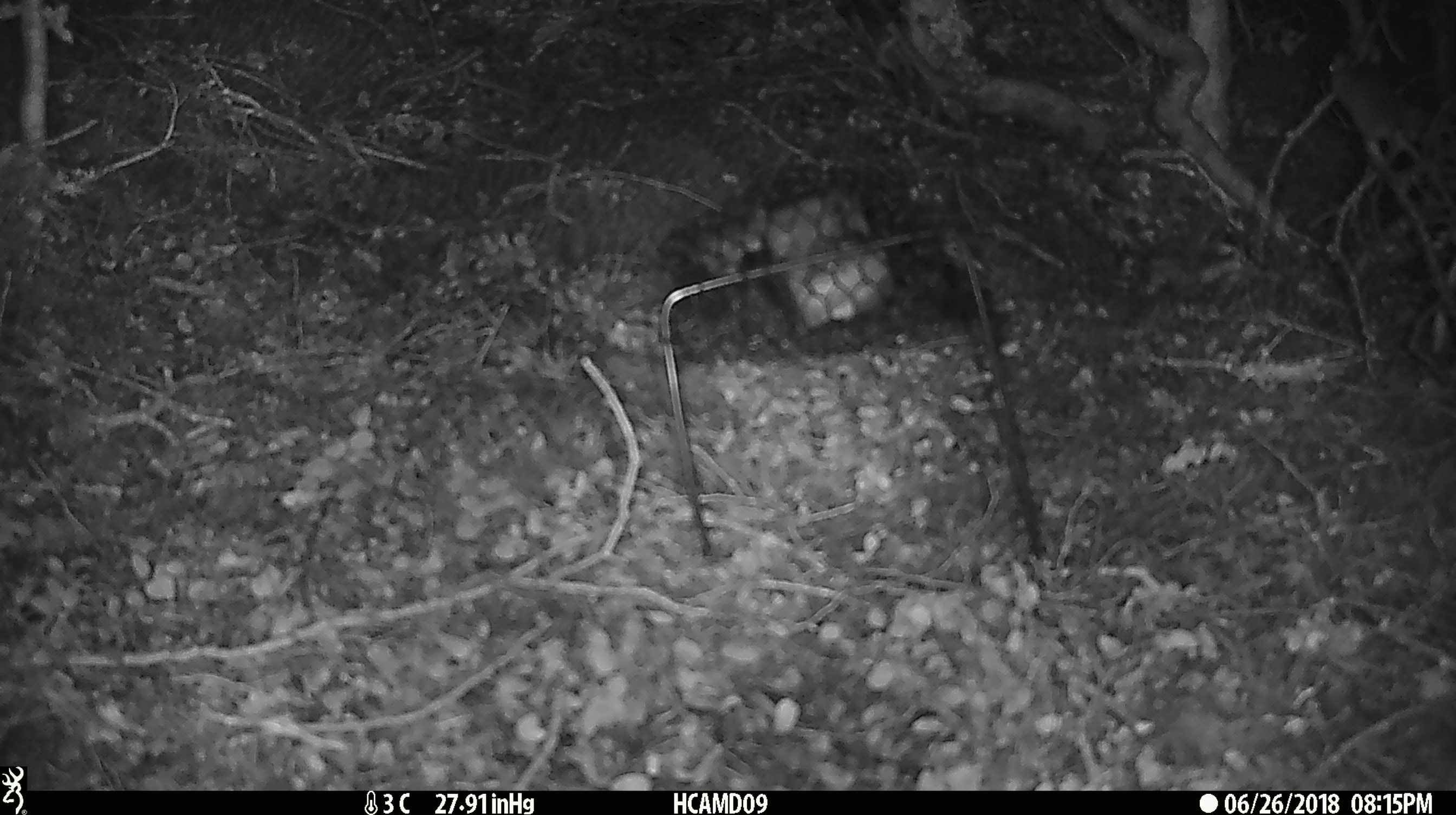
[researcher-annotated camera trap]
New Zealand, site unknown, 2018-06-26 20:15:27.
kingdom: Animalia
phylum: Chordata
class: Mammalia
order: Rodentia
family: Muridae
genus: Mus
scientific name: Mus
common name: mouse